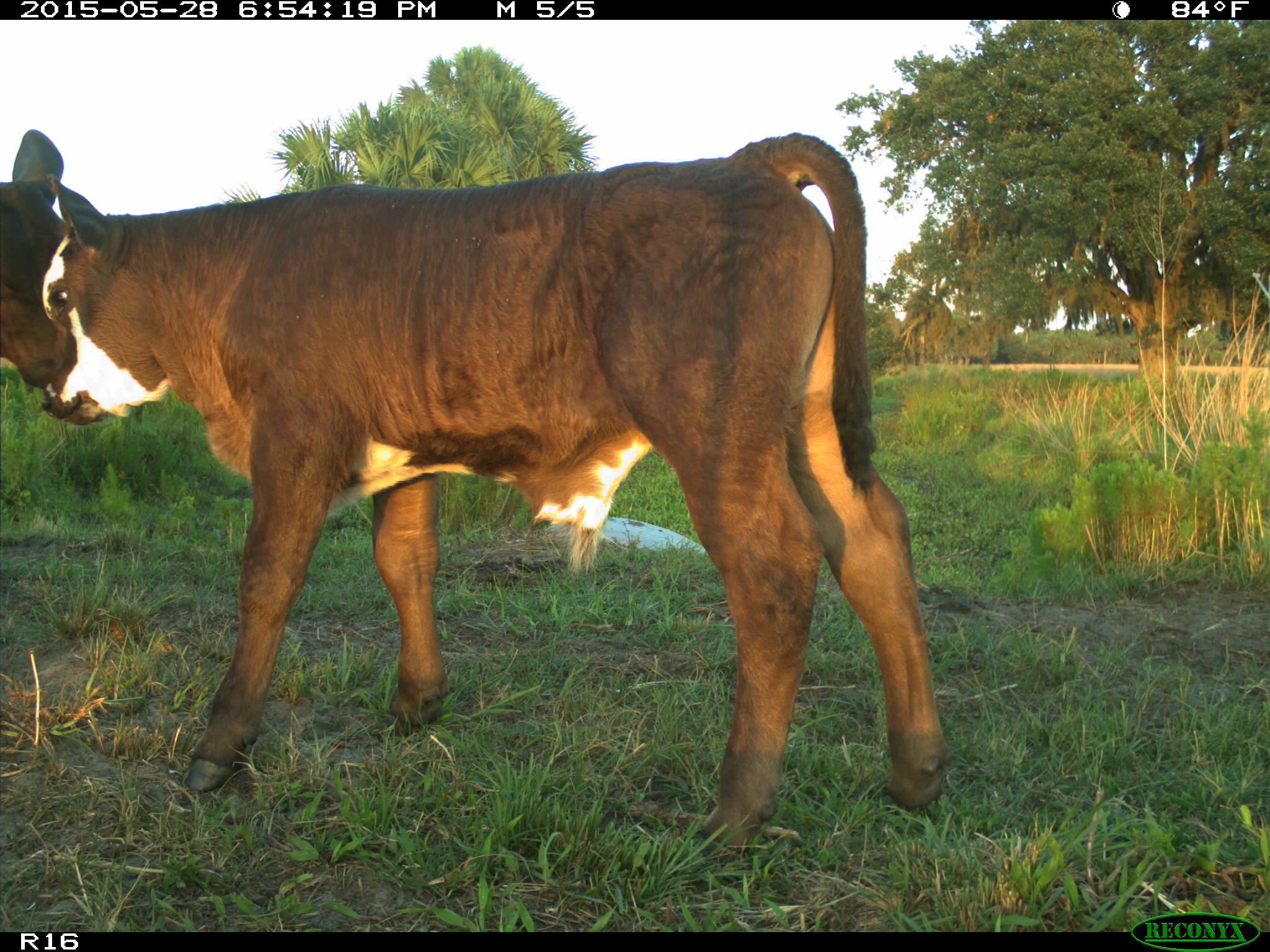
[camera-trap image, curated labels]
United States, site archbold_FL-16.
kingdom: Animalia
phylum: Chordata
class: Mammalia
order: Artiodactyla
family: Bovidae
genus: Bos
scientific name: Bos taurus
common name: domestic cow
Bos taurus (domestic cow).